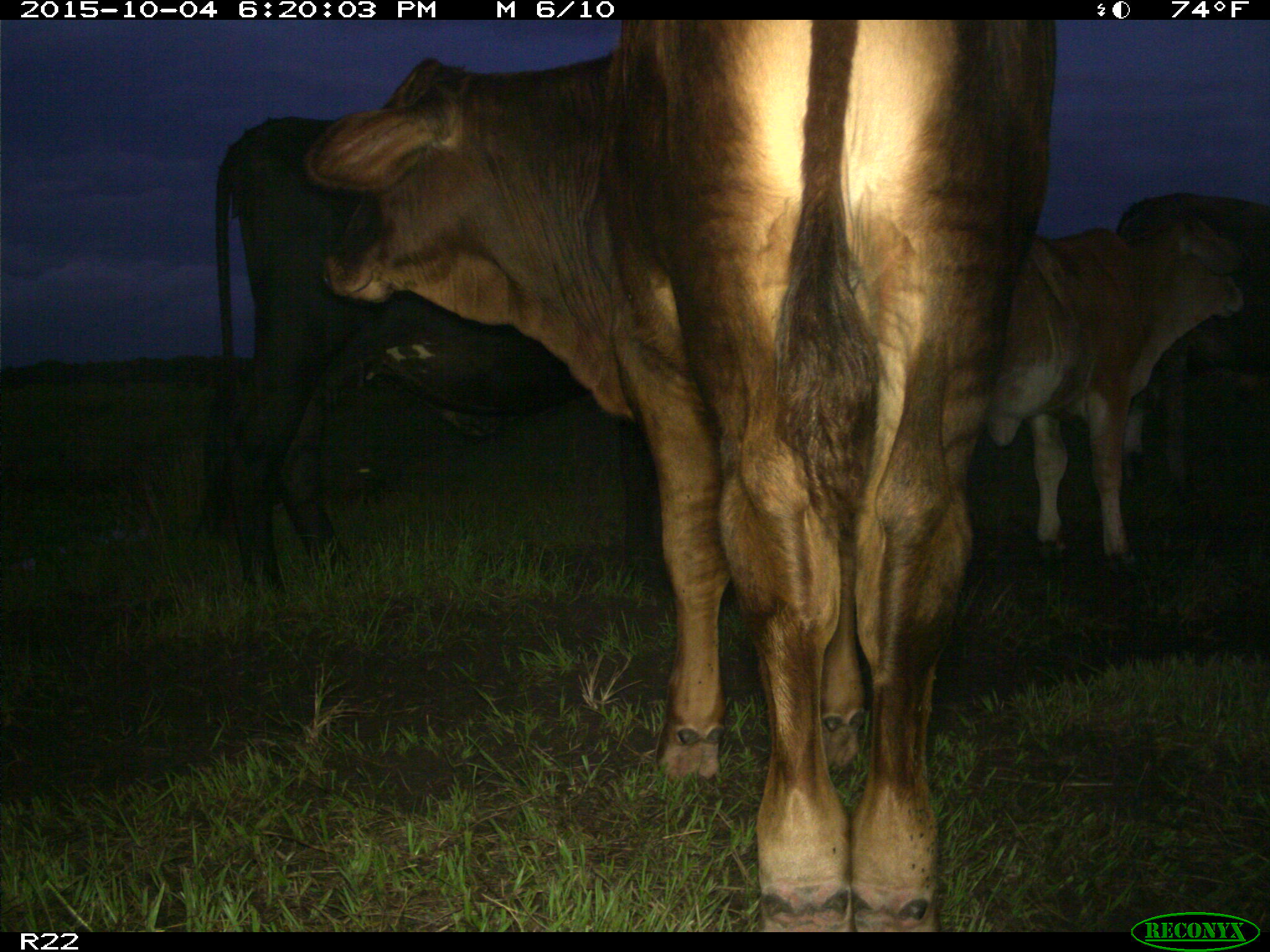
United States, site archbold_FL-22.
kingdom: Animalia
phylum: Chordata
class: Mammalia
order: Artiodactyla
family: Bovidae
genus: Bos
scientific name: Bos taurus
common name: domestic cow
Bos taurus (domestic cow).